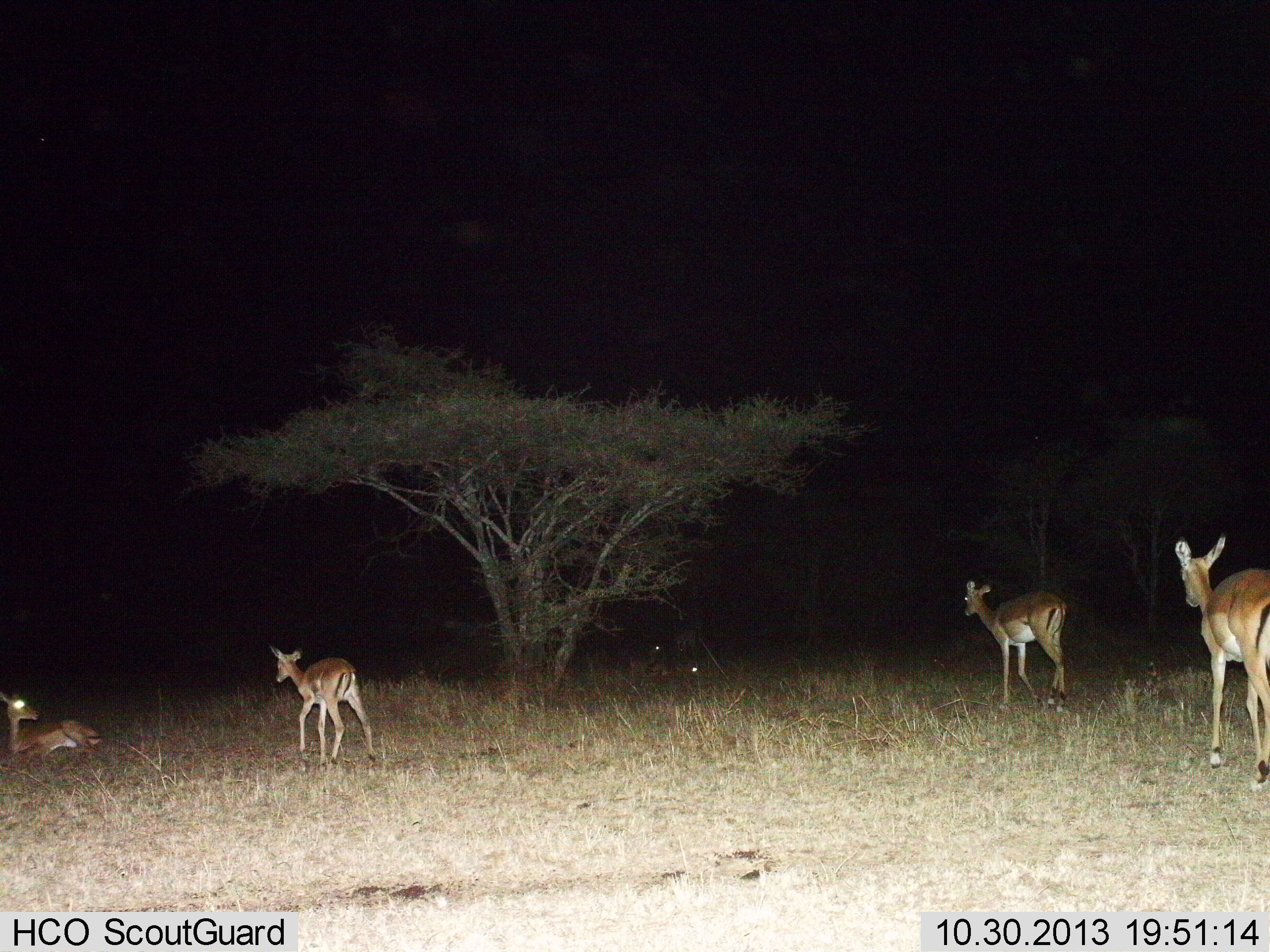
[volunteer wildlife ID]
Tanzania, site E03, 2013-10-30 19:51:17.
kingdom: Animalia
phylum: Chordata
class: Mammalia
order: Artiodactyla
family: Bovidae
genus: Aepyceros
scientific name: Aepyceros melampus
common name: impala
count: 4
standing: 35%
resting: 84%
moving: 76%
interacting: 0%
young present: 19%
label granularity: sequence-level